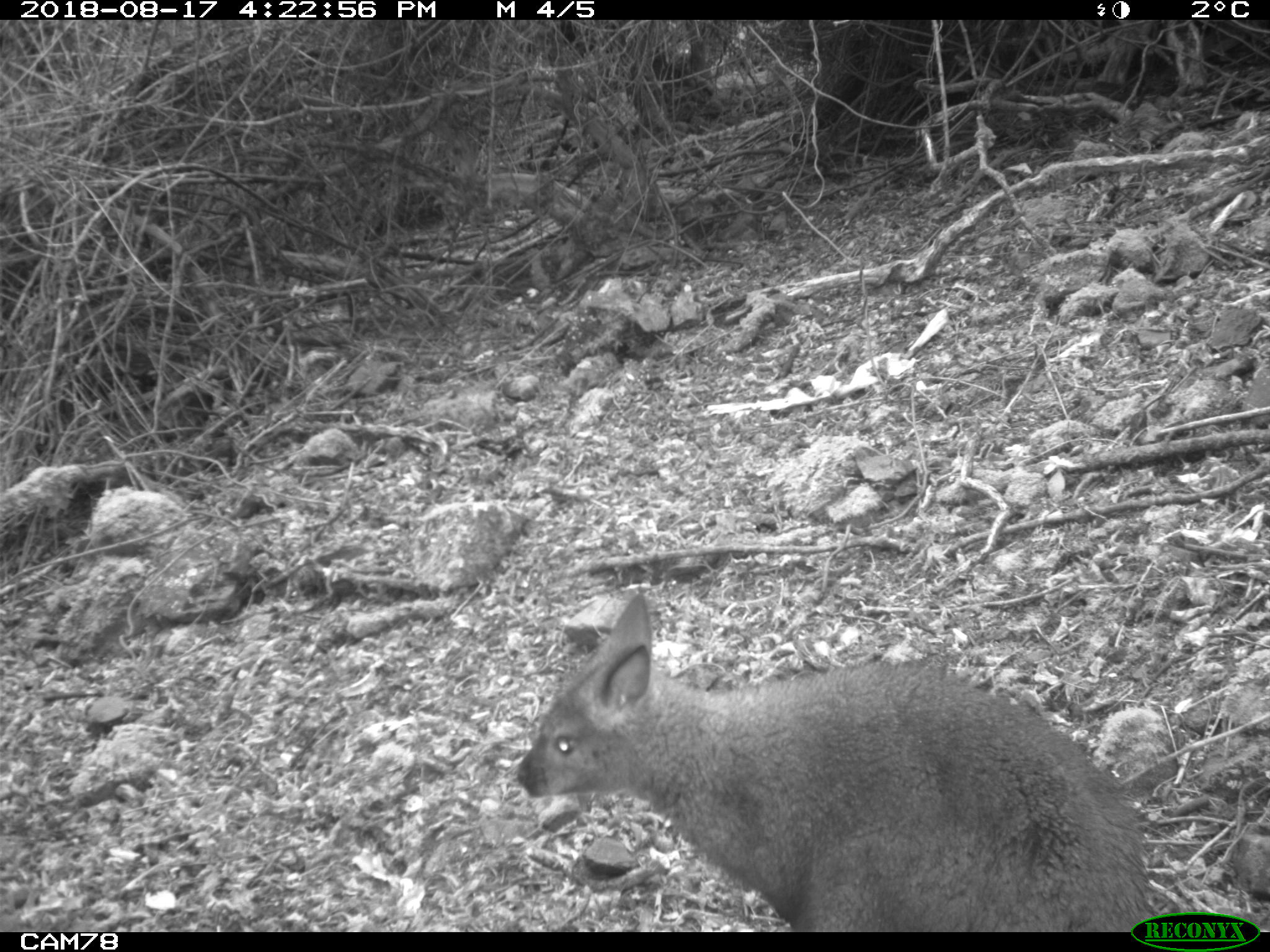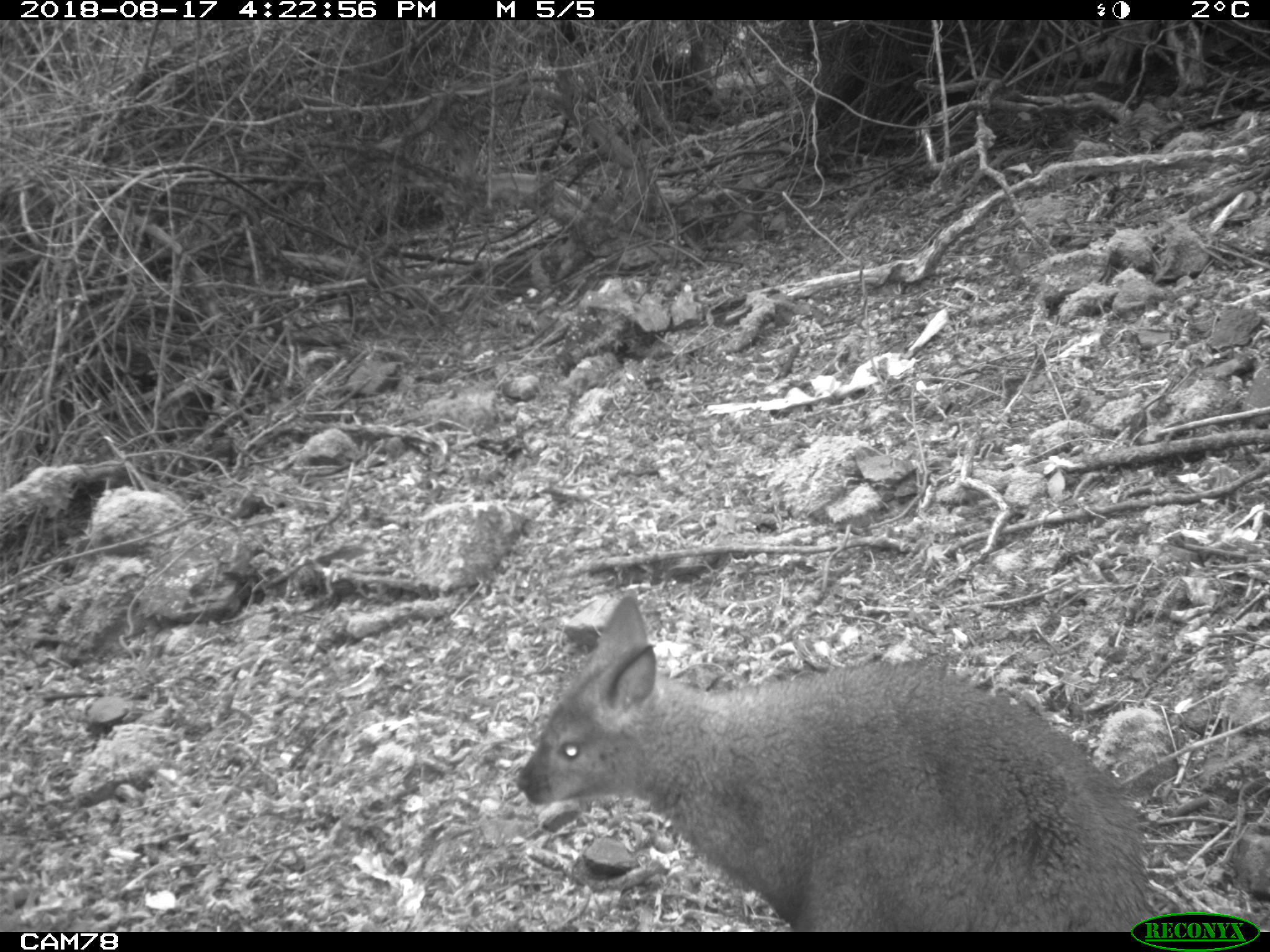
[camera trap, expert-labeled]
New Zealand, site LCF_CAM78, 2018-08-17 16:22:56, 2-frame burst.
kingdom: Animalia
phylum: Chordata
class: Mammalia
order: Diprotodontia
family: Macropodidae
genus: Notamacropus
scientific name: Notamacropus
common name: wallaby